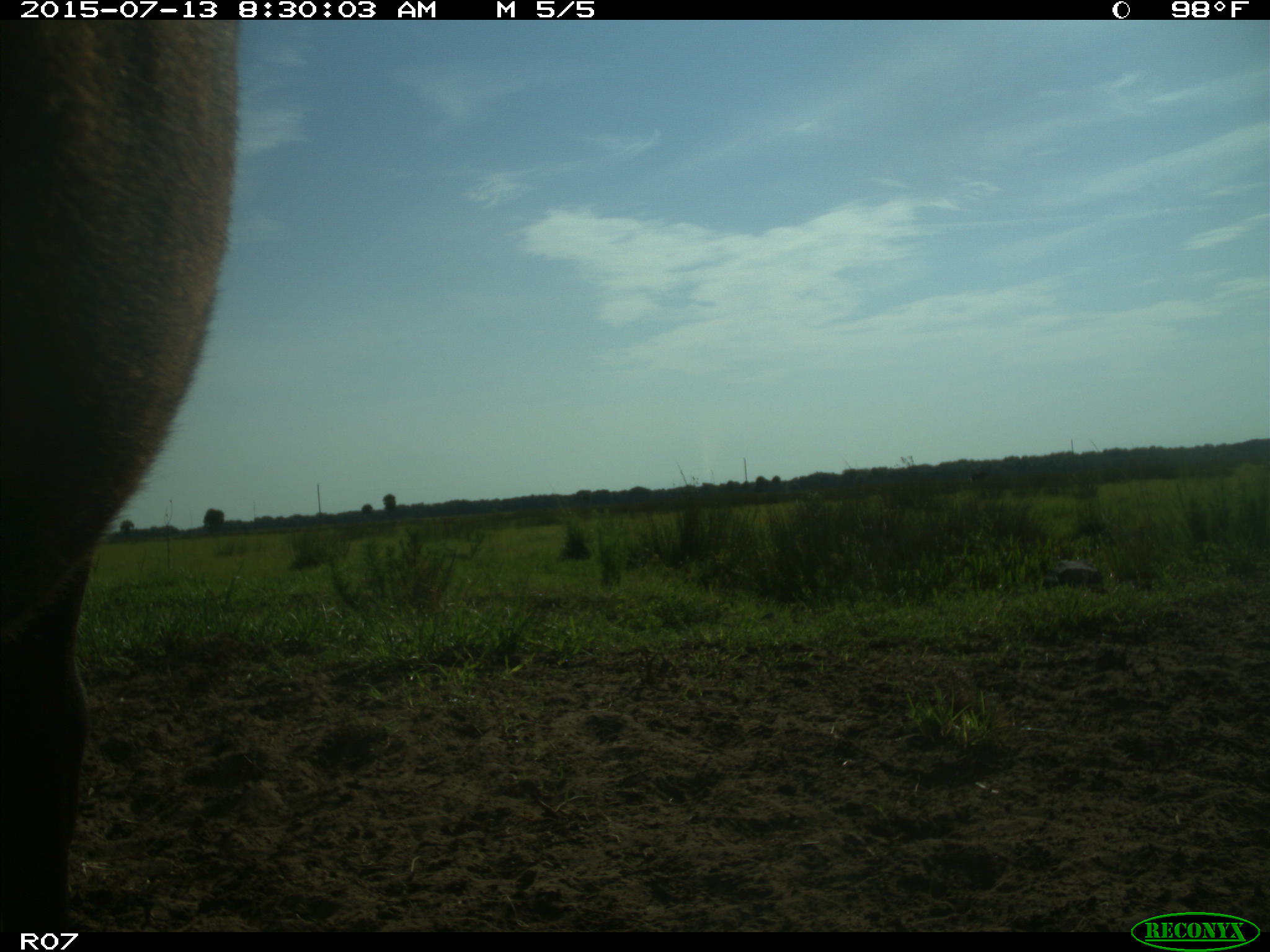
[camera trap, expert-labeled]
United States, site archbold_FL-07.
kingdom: Animalia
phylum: Chordata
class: Mammalia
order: Artiodactyla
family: Bovidae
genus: Bos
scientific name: Bos taurus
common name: domestic cow